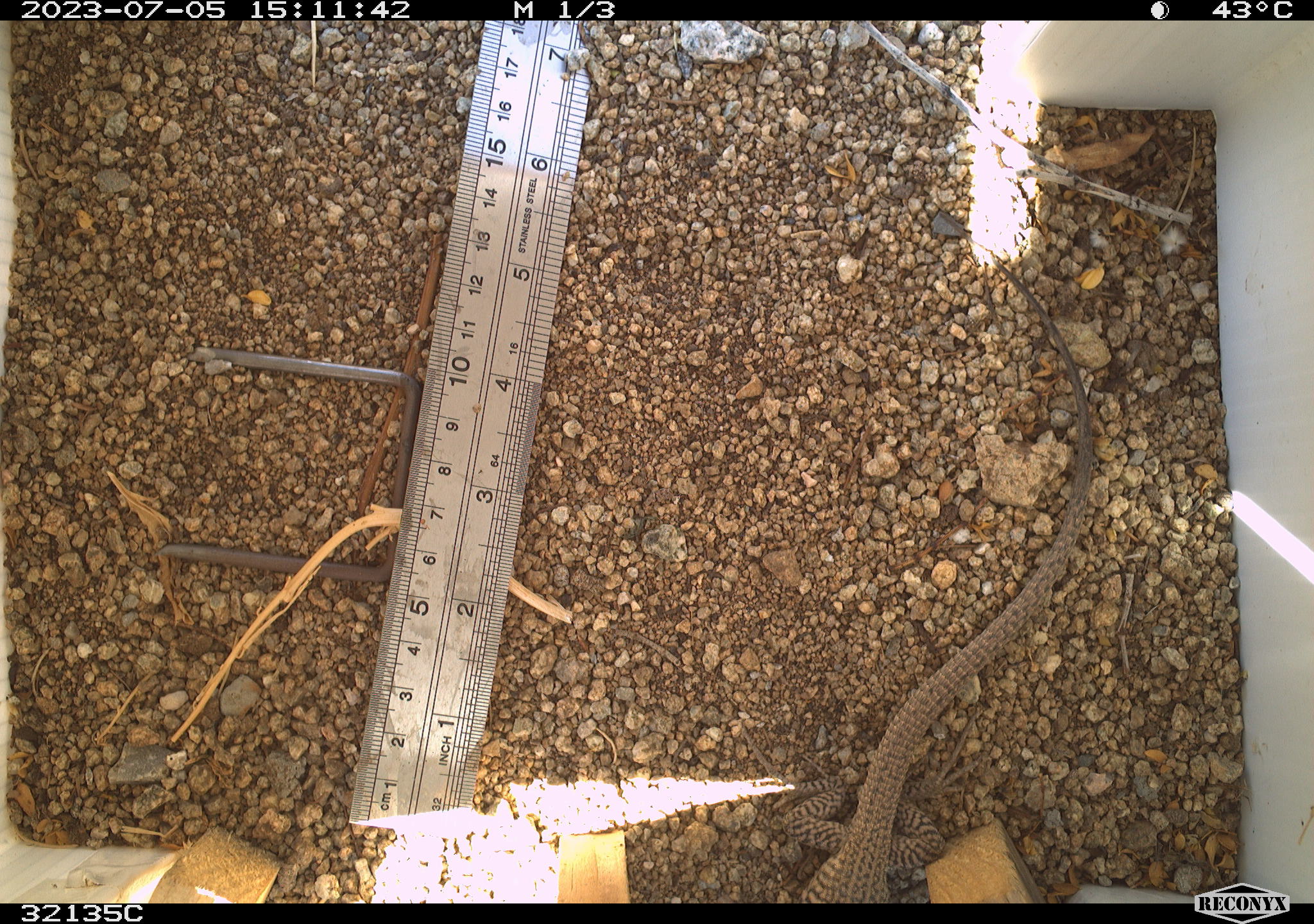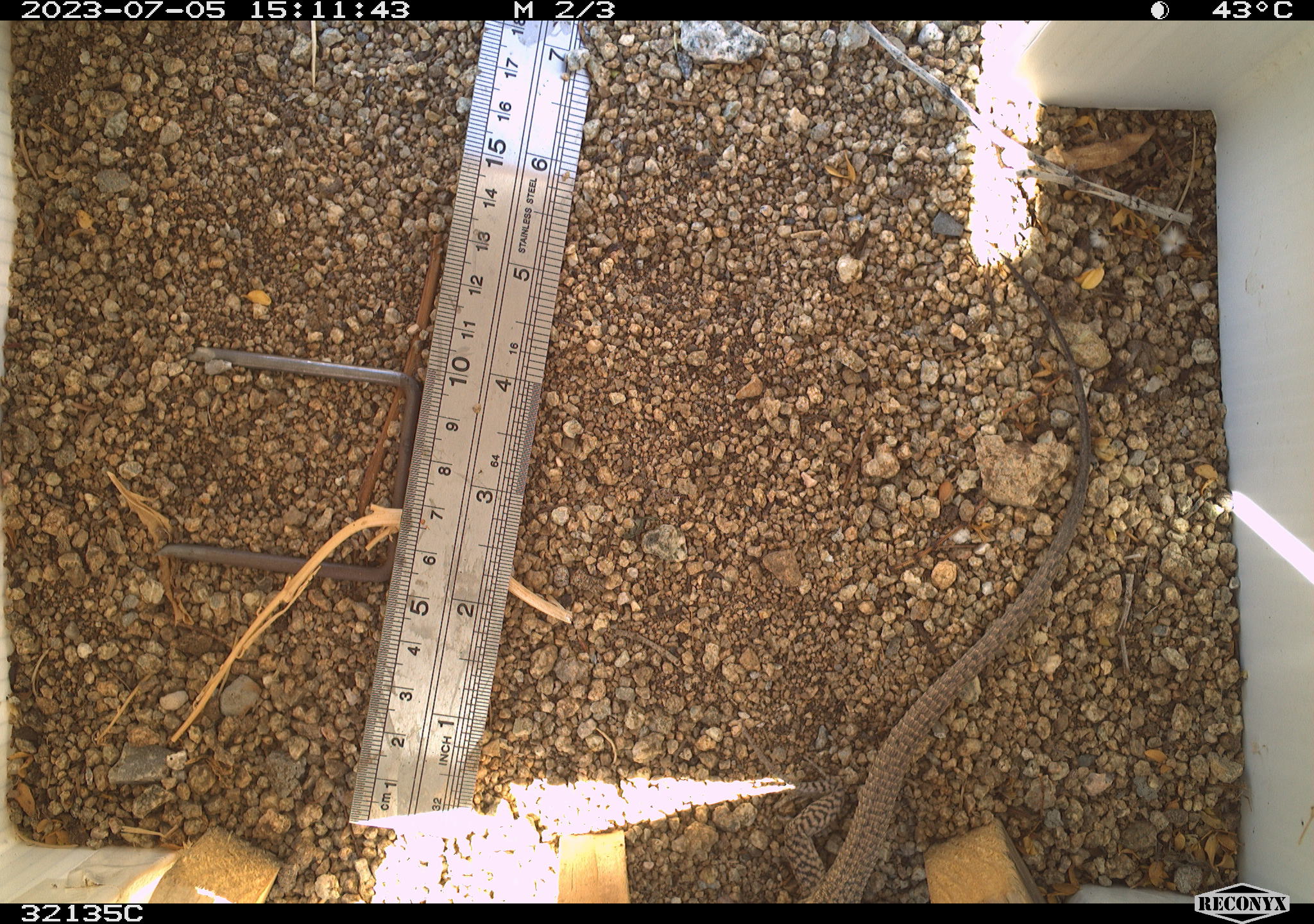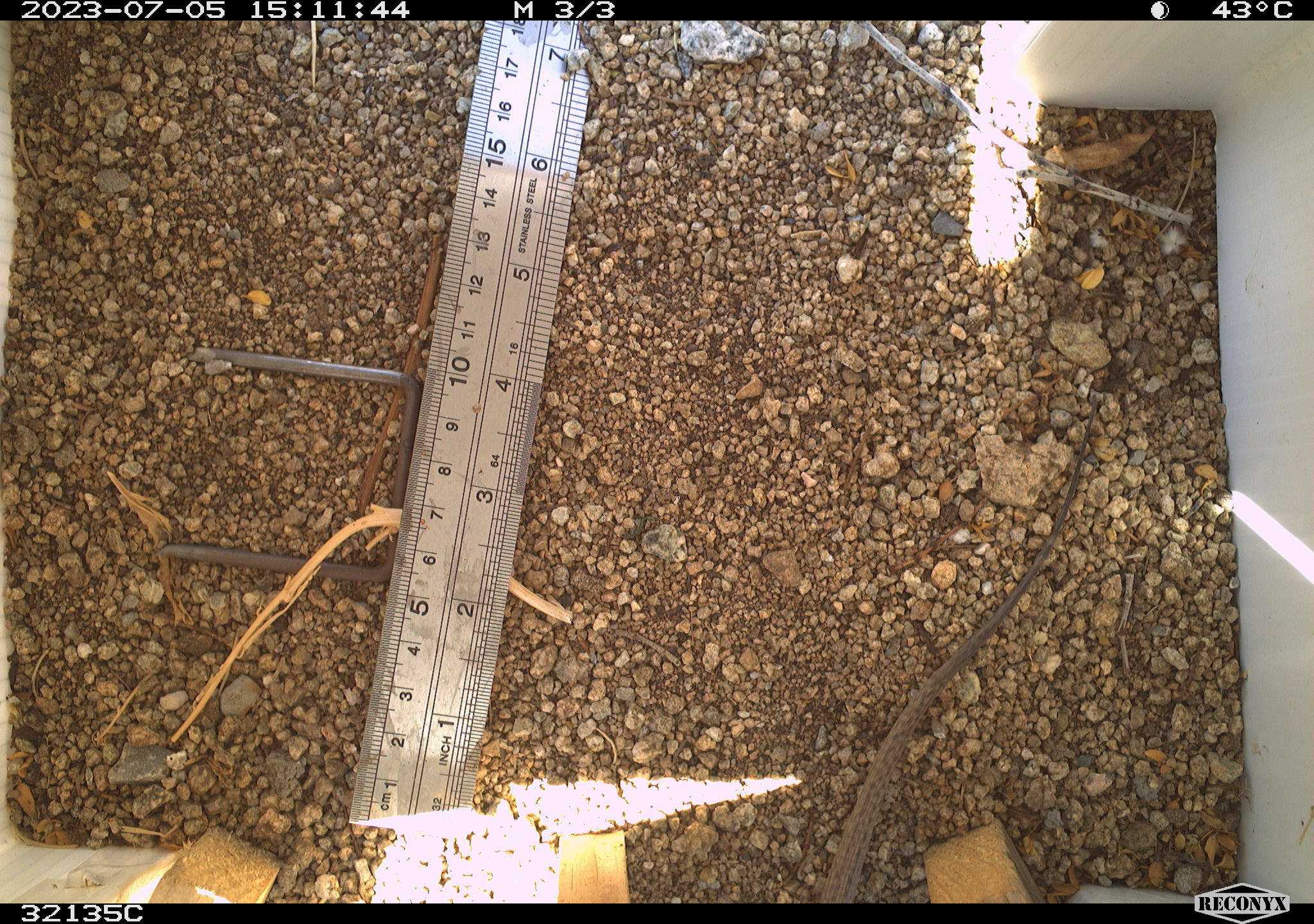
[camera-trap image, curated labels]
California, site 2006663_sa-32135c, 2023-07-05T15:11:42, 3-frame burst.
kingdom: Animalia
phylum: Chordata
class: Reptilia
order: Squamata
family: Teiidae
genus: Aspidoscelis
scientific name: Aspidoscelis tigris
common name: western whiptail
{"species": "western whiptail (Aspidoscelis tigris)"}